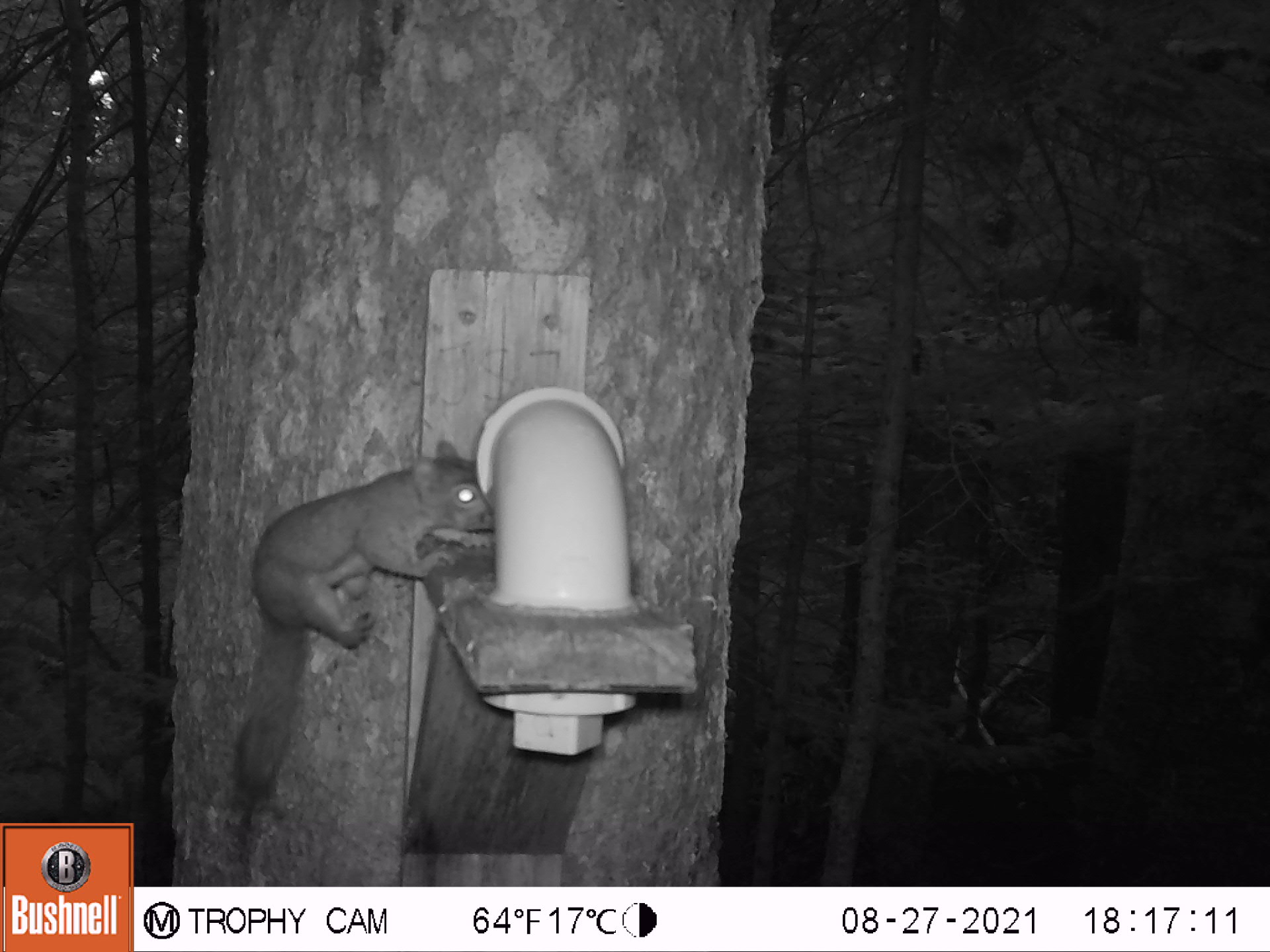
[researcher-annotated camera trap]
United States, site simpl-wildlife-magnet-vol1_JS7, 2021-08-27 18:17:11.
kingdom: Animalia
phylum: Chordata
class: Mammalia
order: Rodentia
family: Sciuridae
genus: Tamiasciurus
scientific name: Tamiasciurus hudsonicus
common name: red squirrel